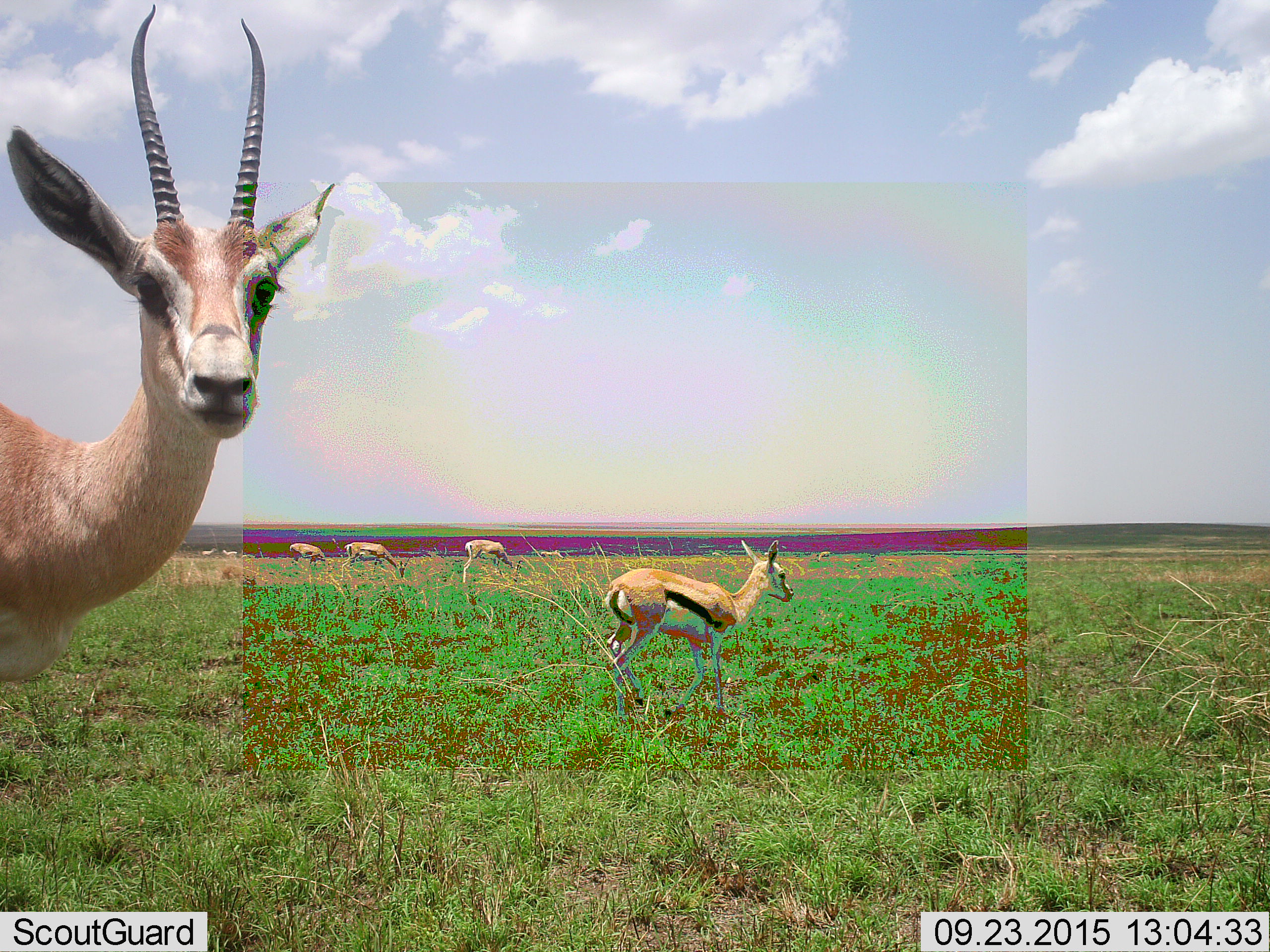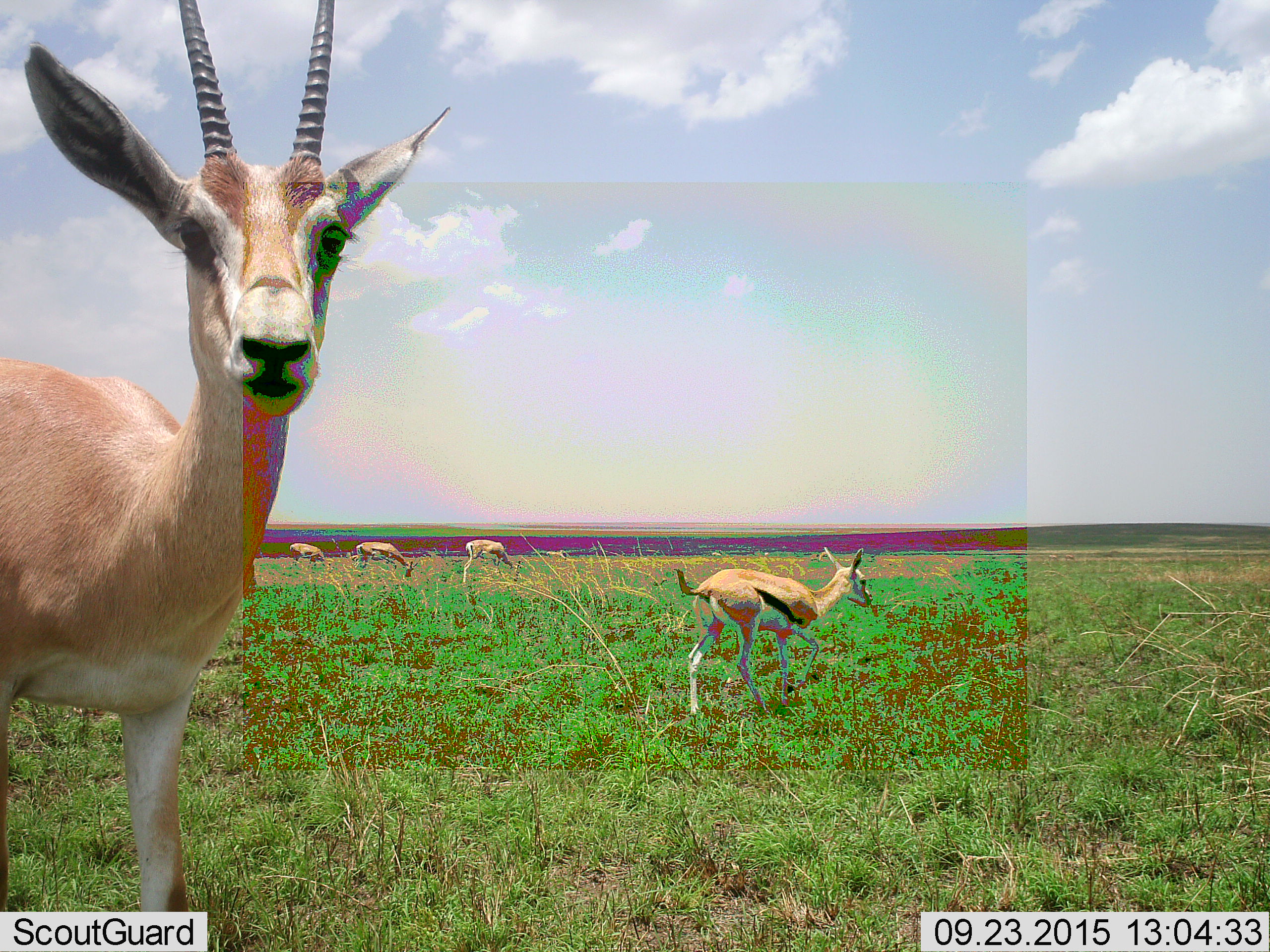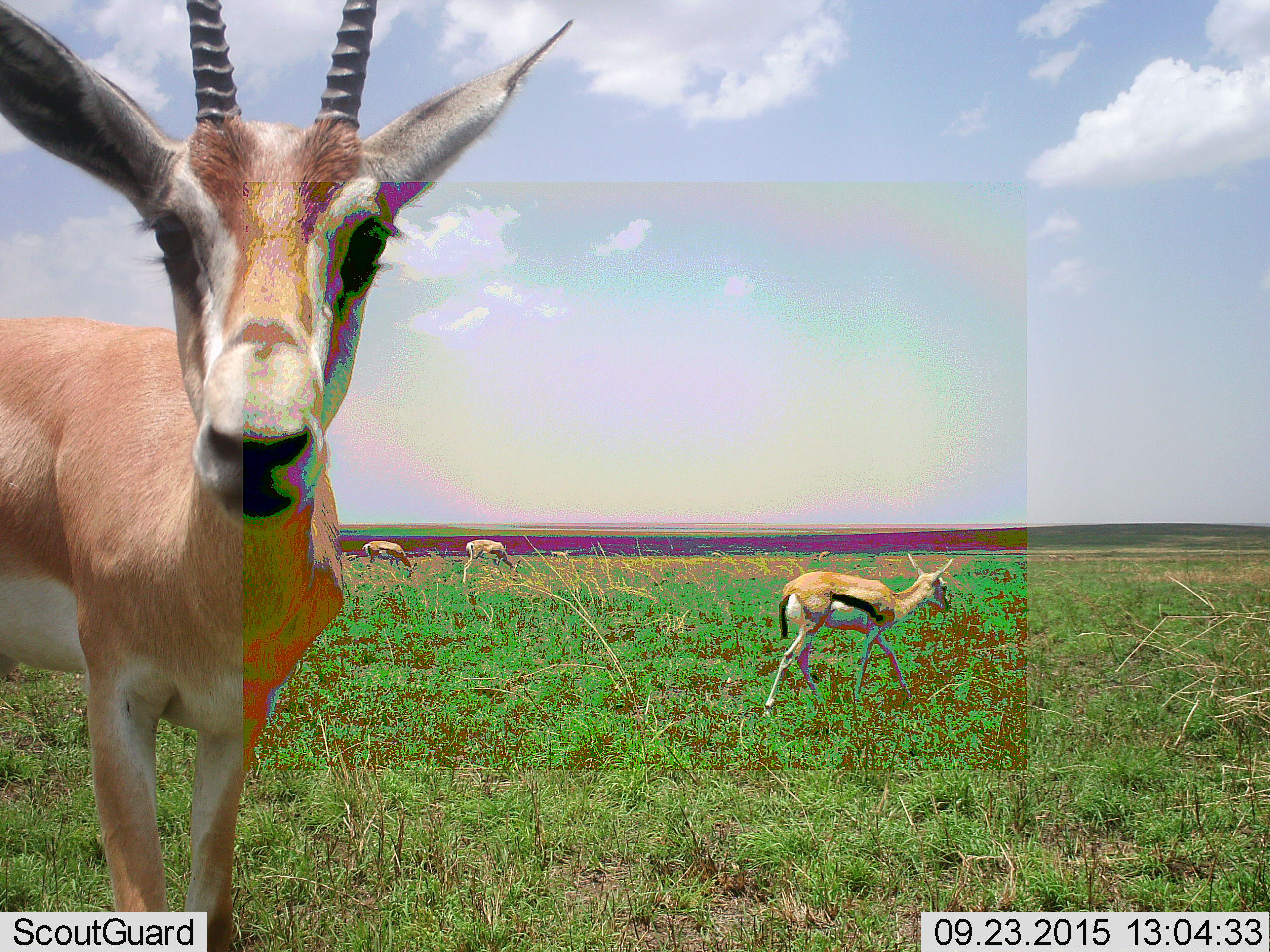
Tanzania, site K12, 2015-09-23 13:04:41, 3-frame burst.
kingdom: Animalia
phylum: Chordata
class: Mammalia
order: Artiodactyla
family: Bovidae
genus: Eudorcas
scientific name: Eudorcas thomsonii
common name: thomson's gazelle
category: gazellethomsons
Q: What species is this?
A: Gazellethomsons (thomson's gazelle) (Eudorcas thomsonii).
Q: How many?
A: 5.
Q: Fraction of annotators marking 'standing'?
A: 29%.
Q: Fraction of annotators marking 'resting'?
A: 14%.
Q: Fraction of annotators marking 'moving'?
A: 57%.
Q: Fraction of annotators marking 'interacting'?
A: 0%.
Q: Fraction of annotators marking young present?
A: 29%.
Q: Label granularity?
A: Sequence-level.